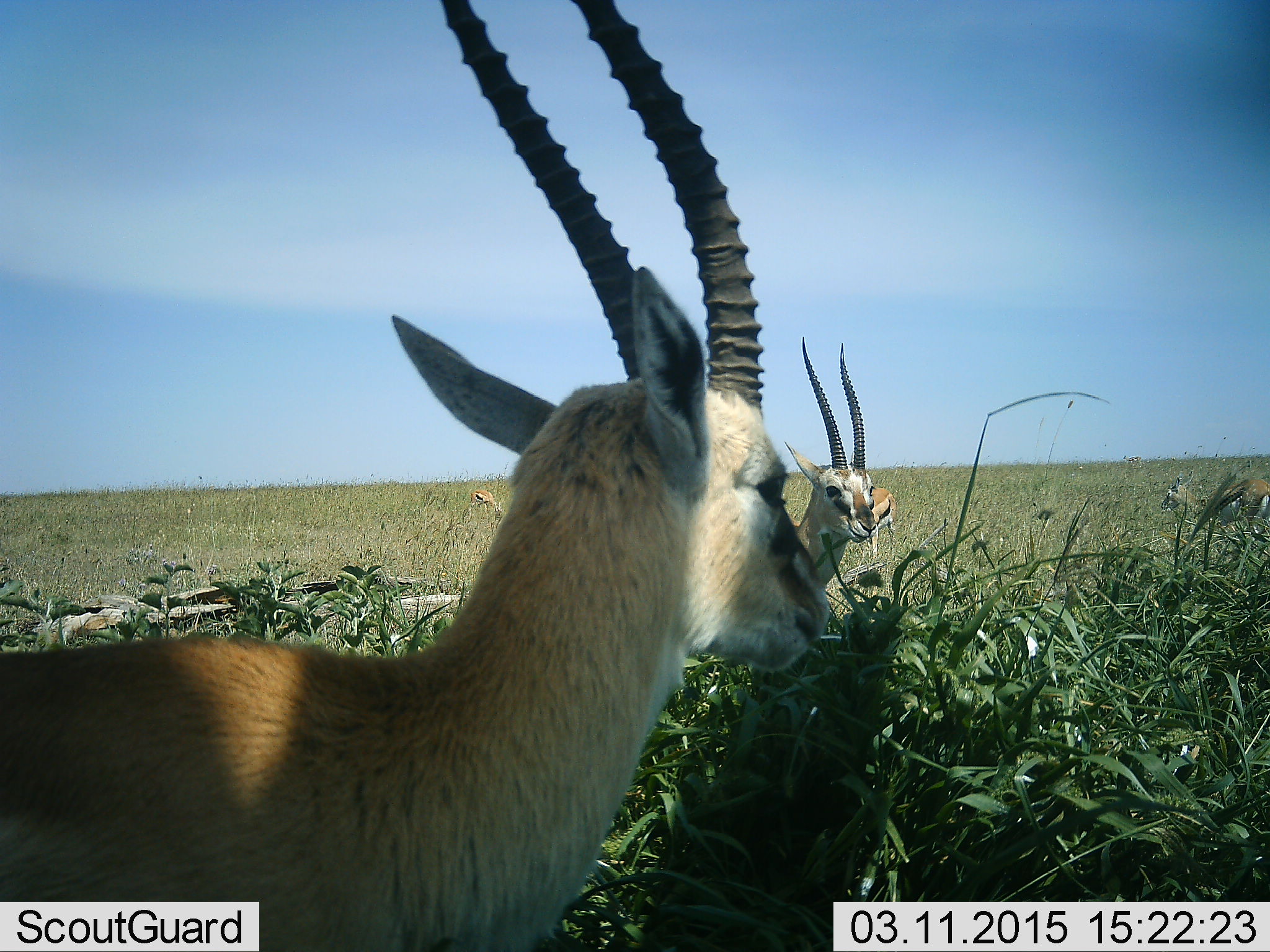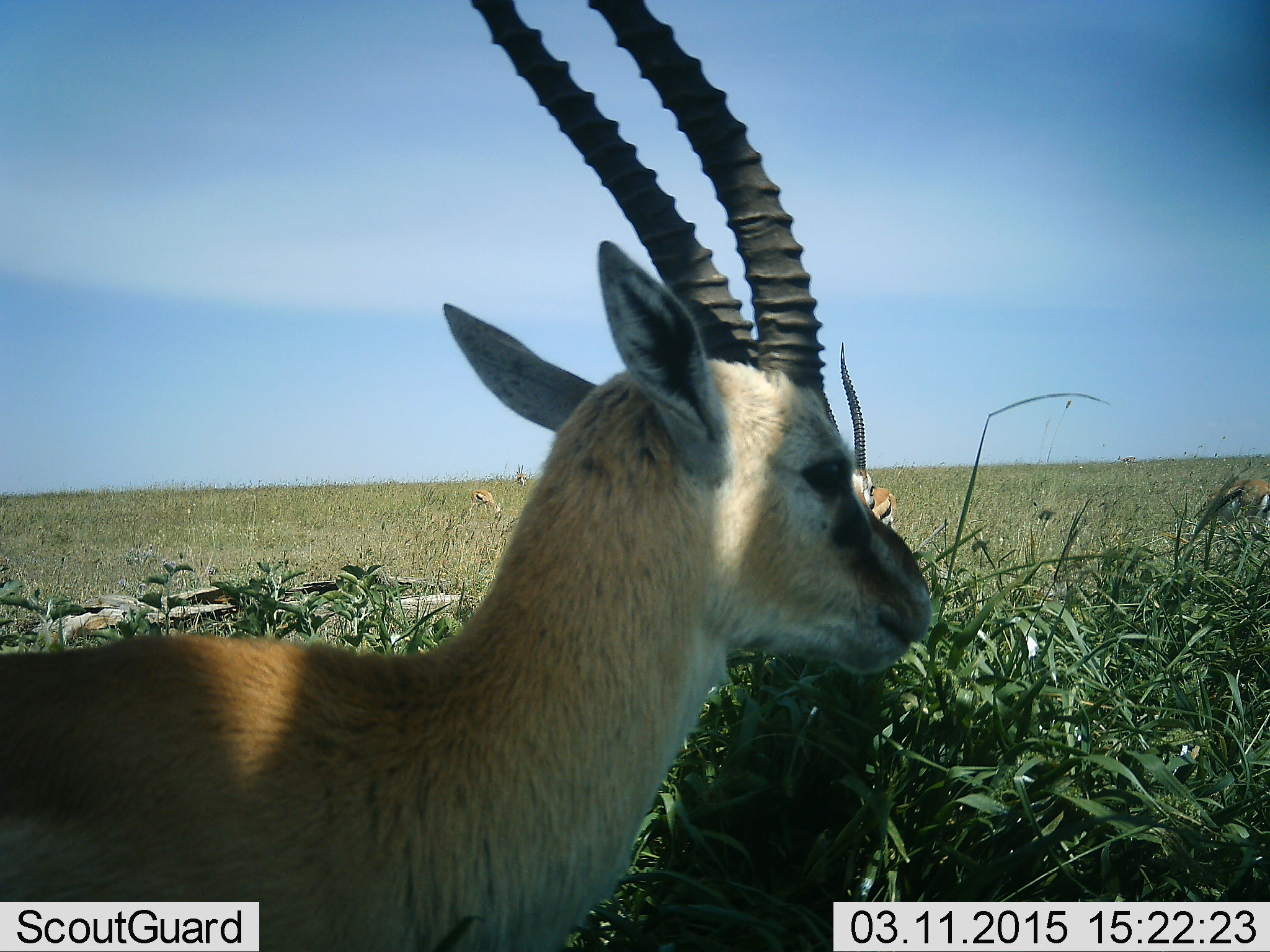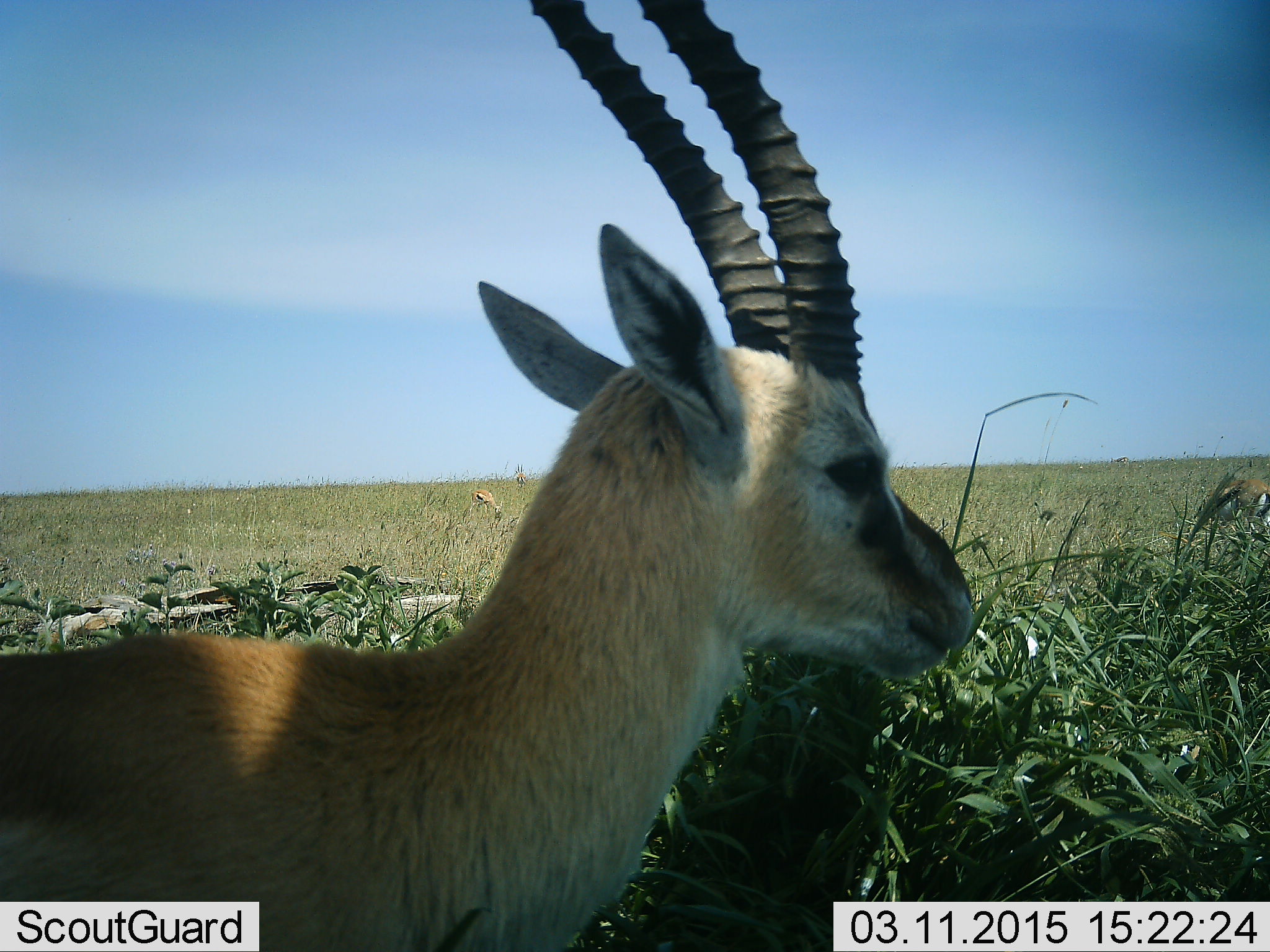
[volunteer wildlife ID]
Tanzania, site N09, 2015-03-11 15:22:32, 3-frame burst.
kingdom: Animalia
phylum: Chordata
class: Mammalia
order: Artiodactyla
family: Bovidae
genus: Eudorcas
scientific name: Eudorcas thomsonii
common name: thomson's gazelle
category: gazellethomsons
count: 3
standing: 80%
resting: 30%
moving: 10%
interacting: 0%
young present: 0%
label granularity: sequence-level